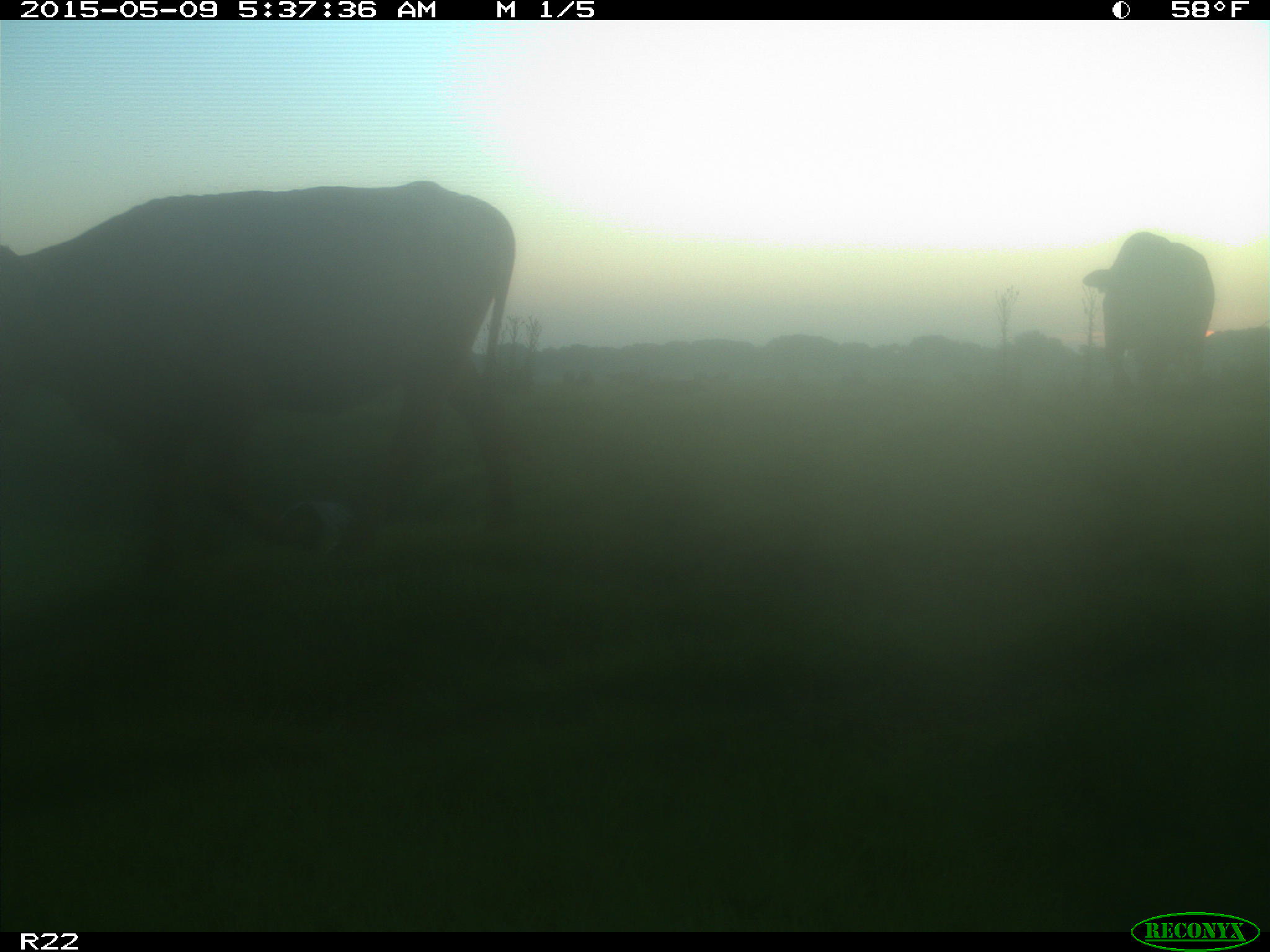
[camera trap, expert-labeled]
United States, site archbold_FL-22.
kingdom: Animalia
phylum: Chordata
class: Mammalia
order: Artiodactyla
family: Bovidae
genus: Bos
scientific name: Bos taurus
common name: domestic cow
Bos taurus (domestic cow).